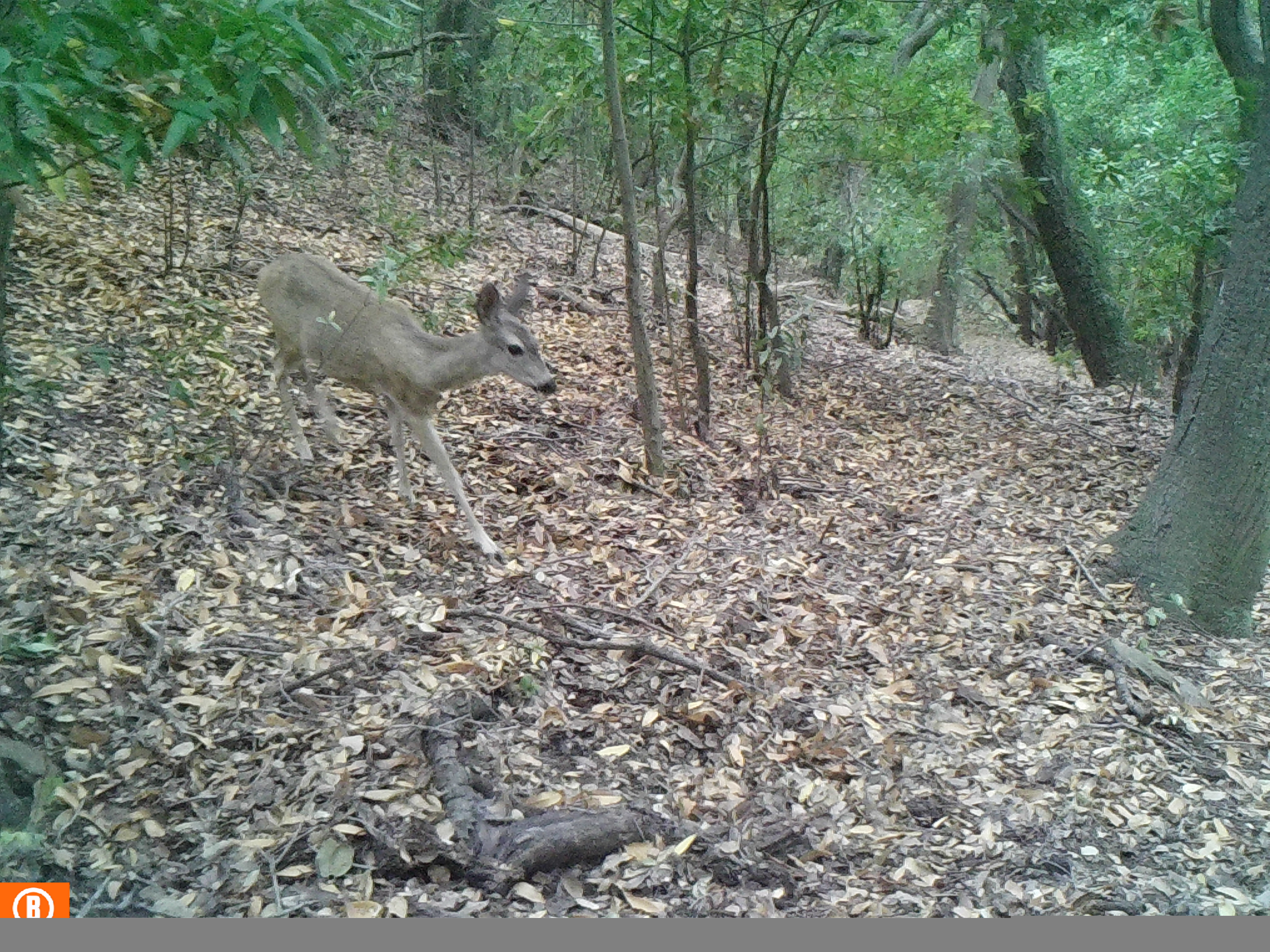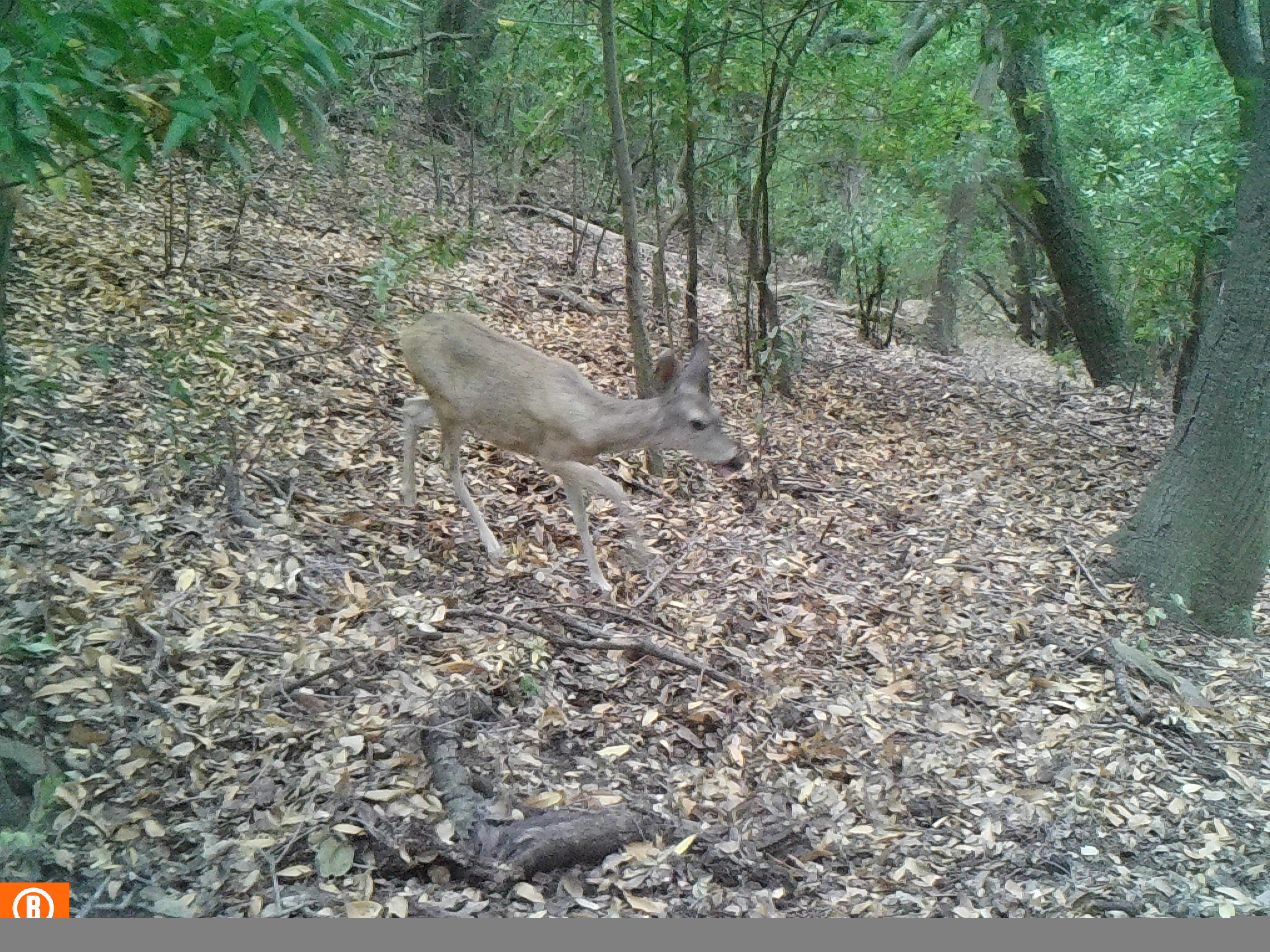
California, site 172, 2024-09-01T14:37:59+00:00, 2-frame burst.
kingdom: Animalia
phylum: Chordata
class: Mammalia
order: Artiodactyla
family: Cervidae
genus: Odocoileus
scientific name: Odocoileus hemionus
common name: mule deer